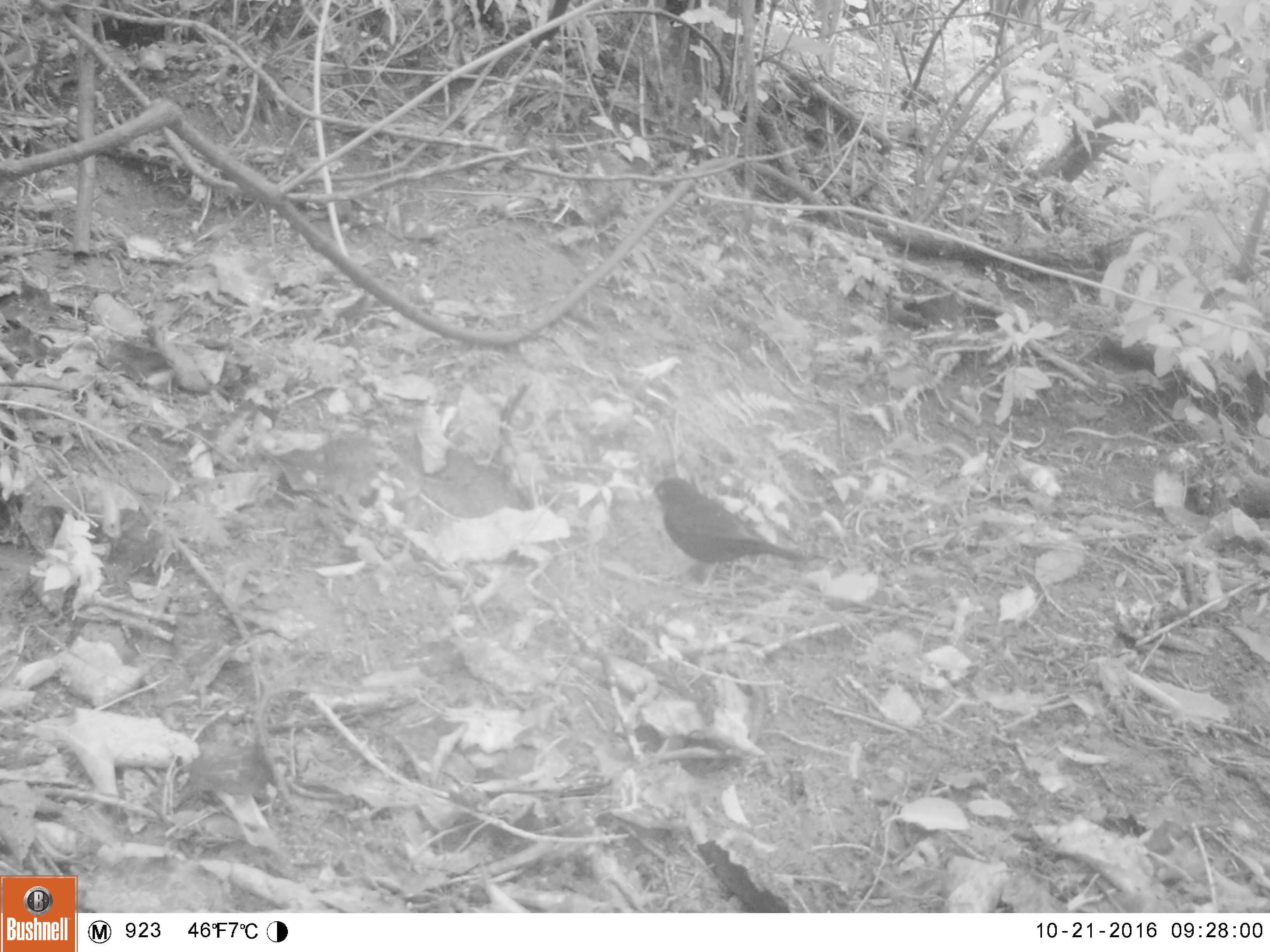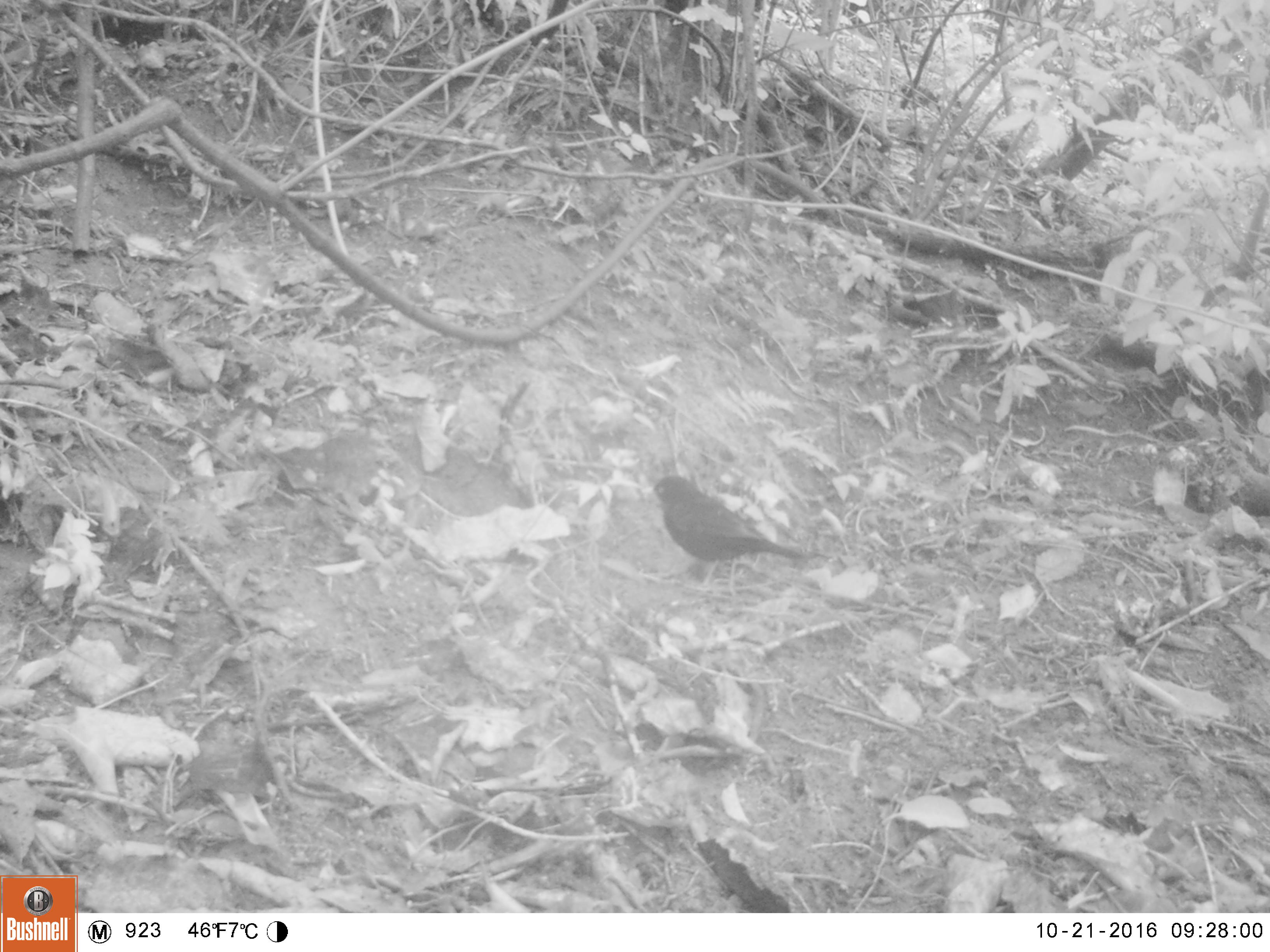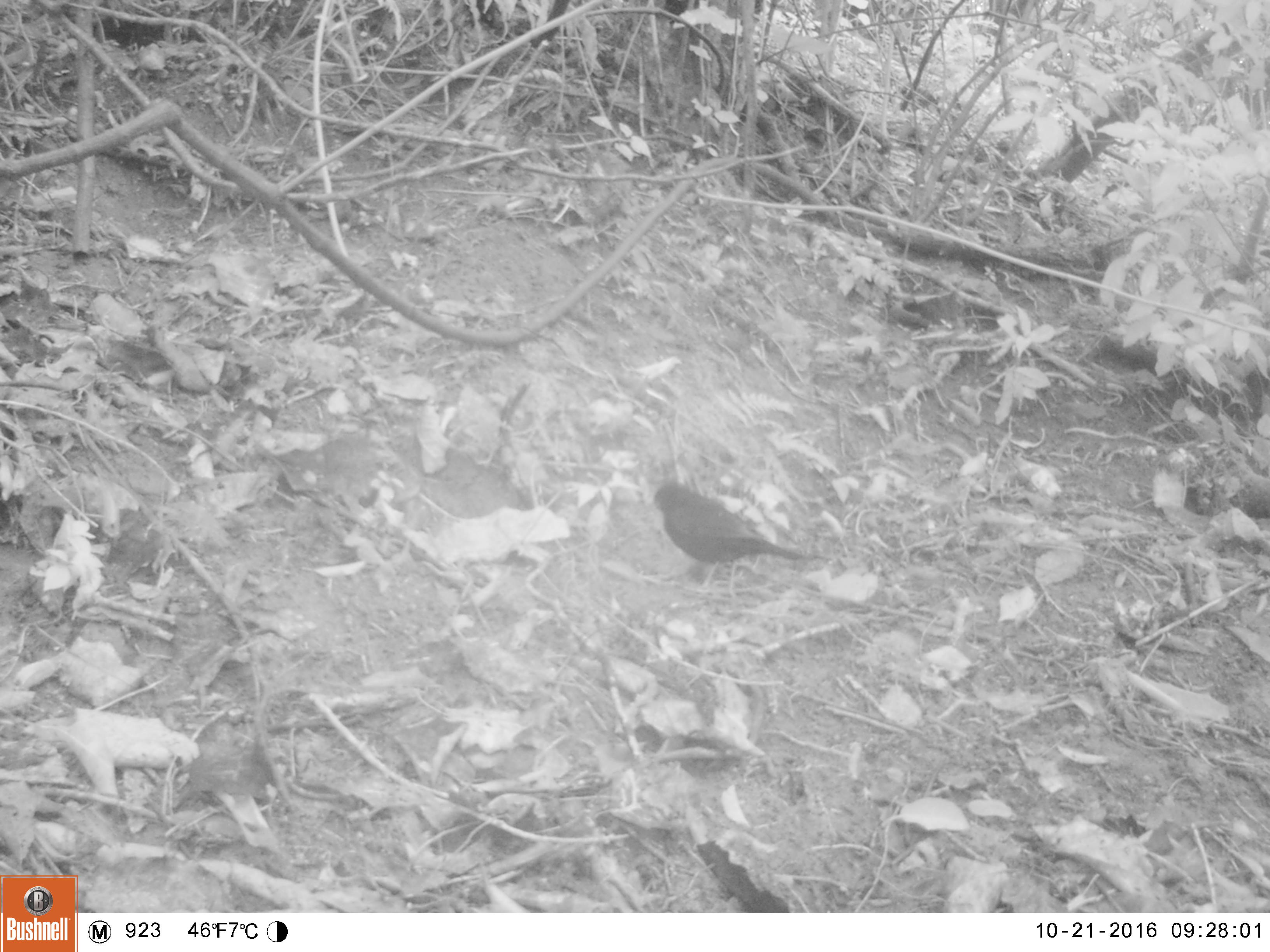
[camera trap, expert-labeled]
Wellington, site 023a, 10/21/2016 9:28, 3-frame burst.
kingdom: Animalia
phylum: Chordata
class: Aves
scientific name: Aves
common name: bird